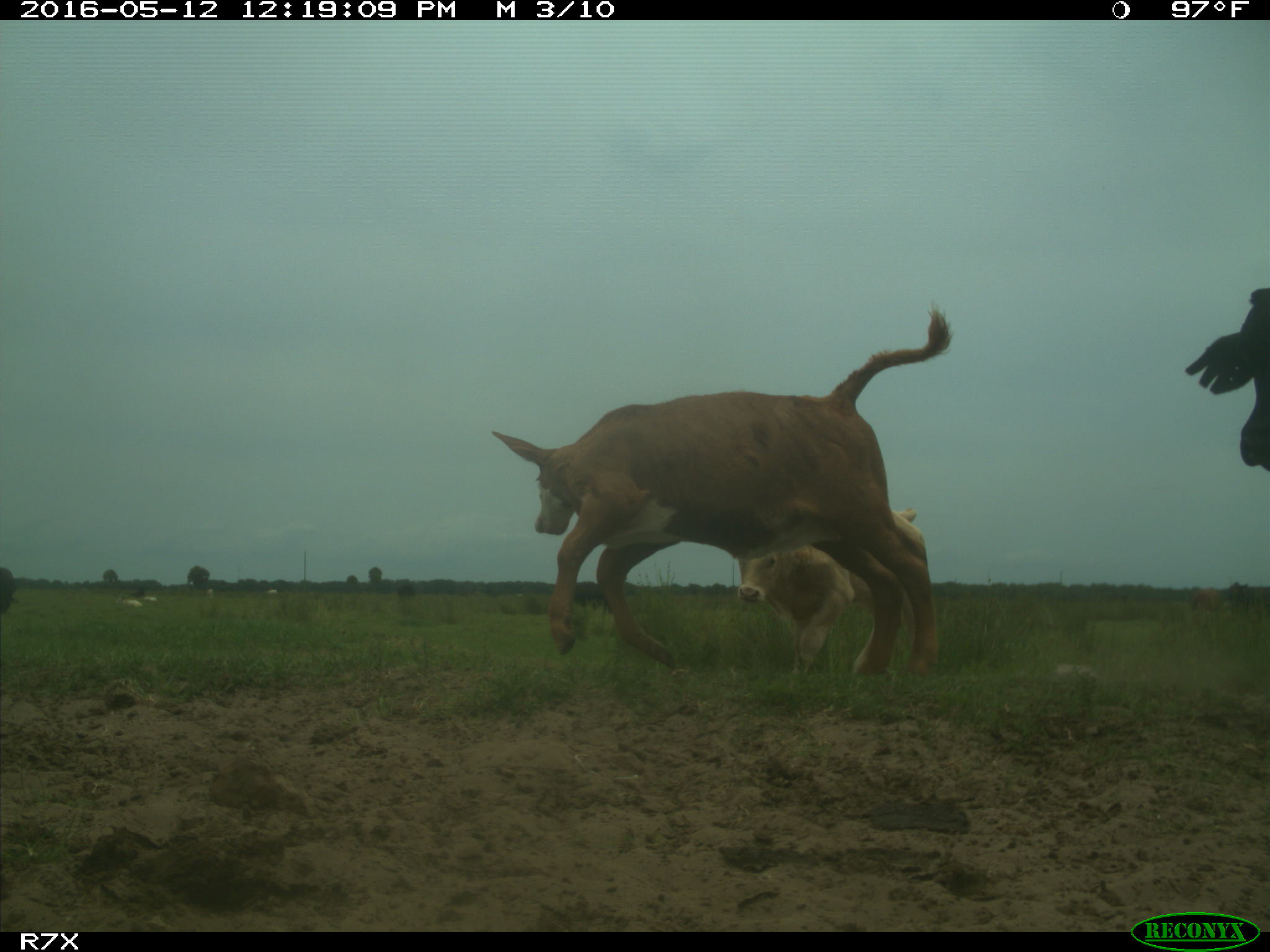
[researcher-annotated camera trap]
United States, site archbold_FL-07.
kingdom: Animalia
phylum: Chordata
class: Mammalia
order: Artiodactyla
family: Bovidae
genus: Bos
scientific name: Bos taurus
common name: domestic cow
Bos taurus (domestic cow).